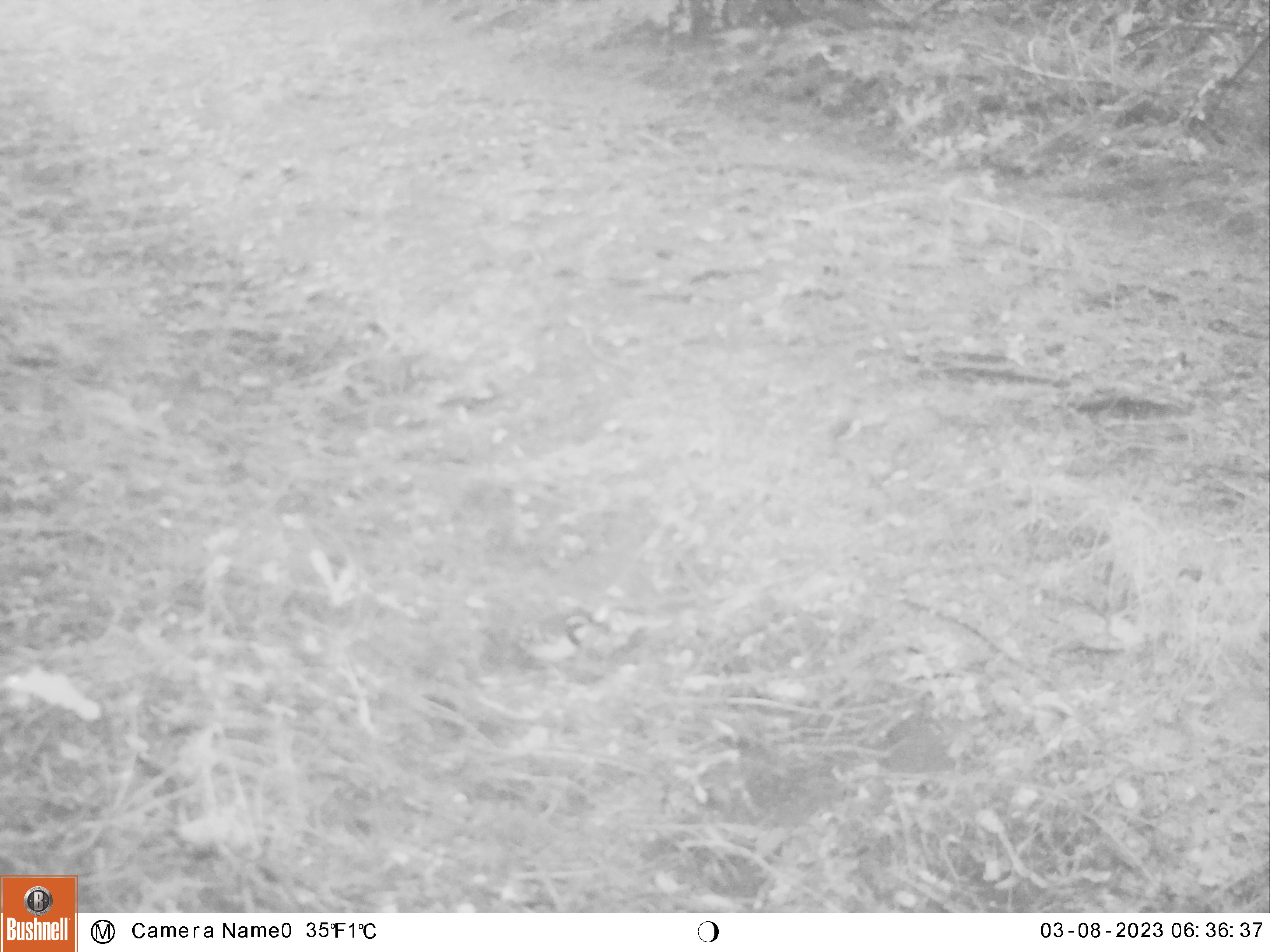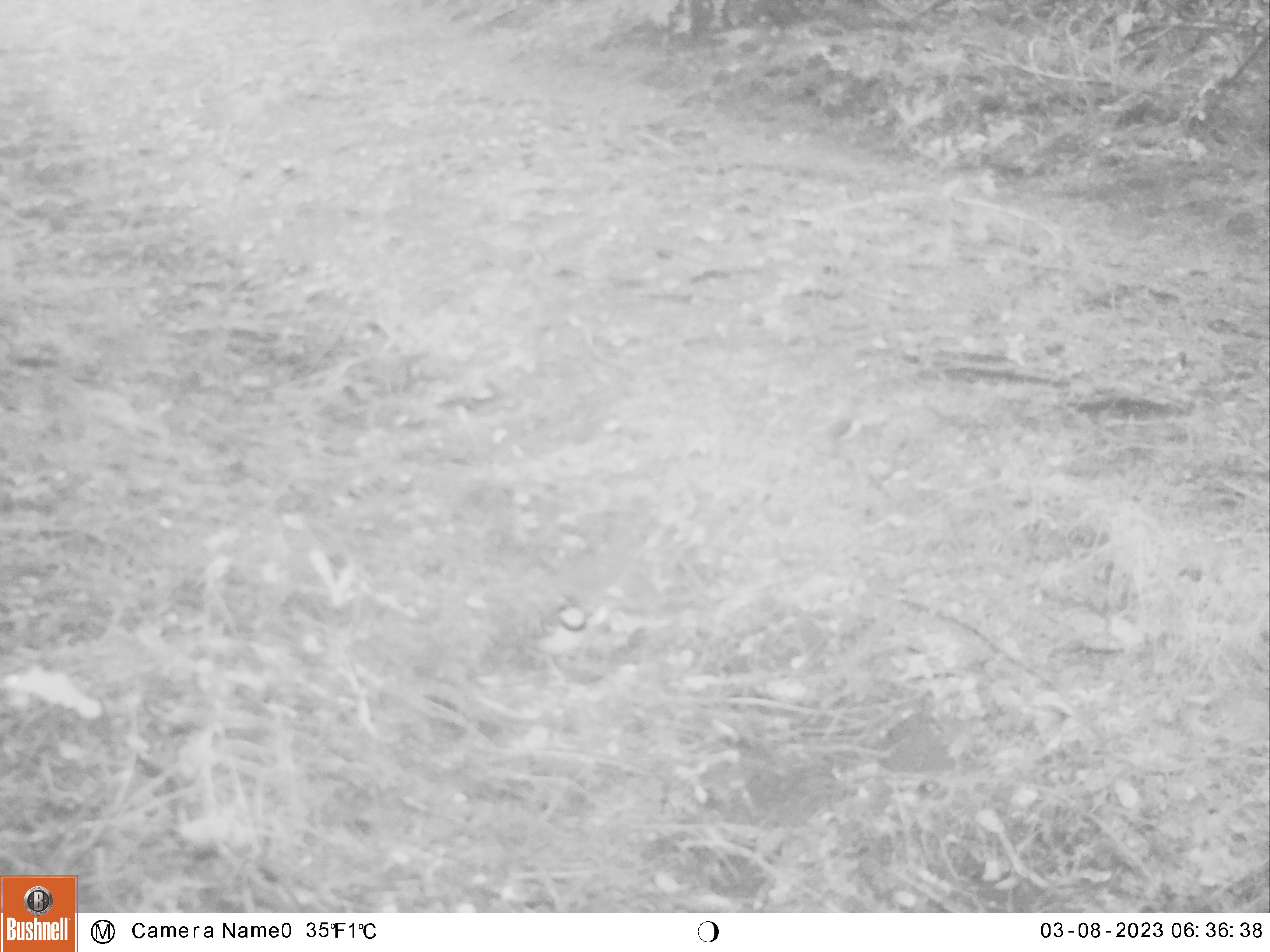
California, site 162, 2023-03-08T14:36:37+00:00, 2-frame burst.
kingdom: Animalia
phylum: Chordata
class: Aves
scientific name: Aves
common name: bird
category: unknown bird